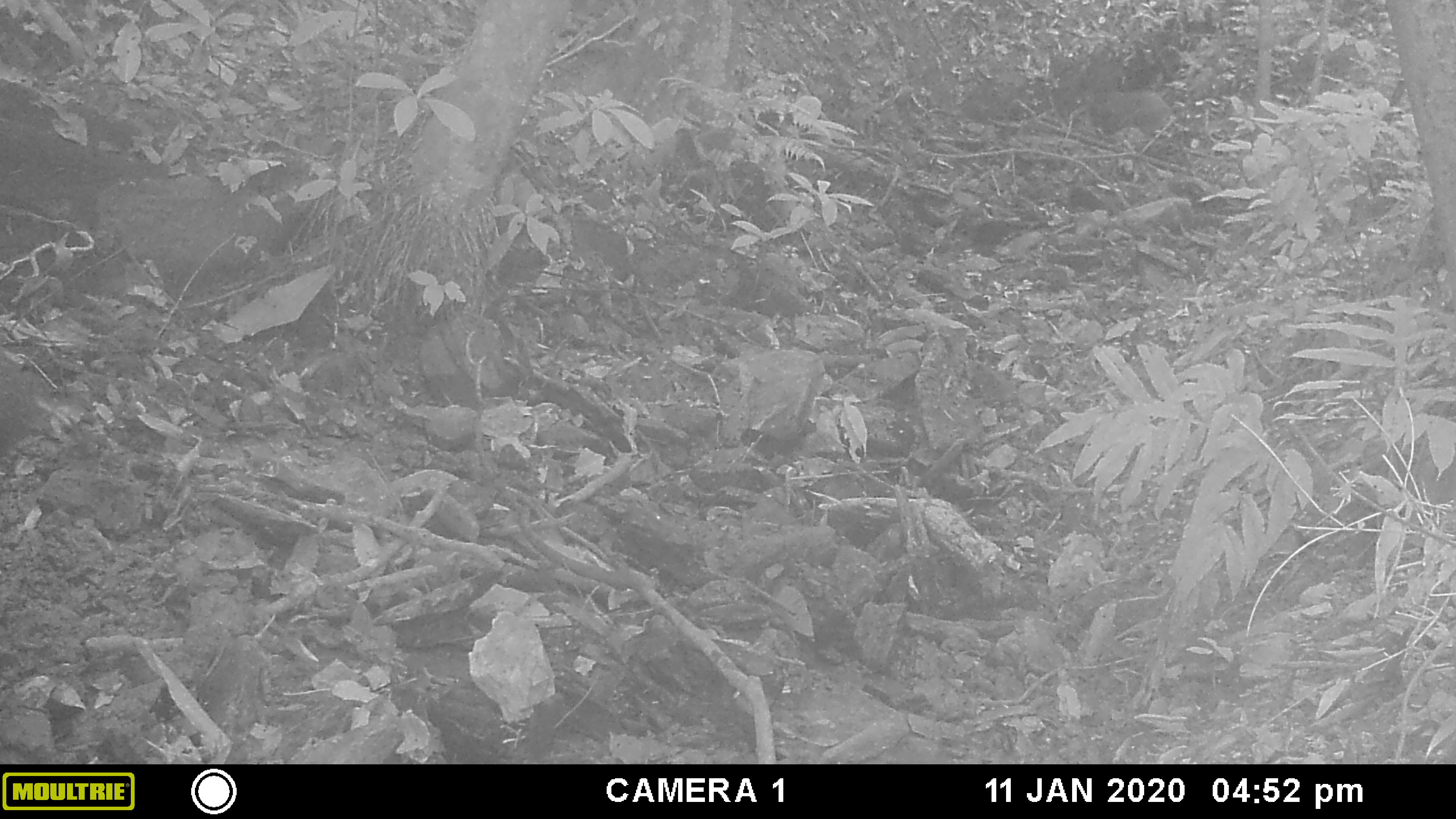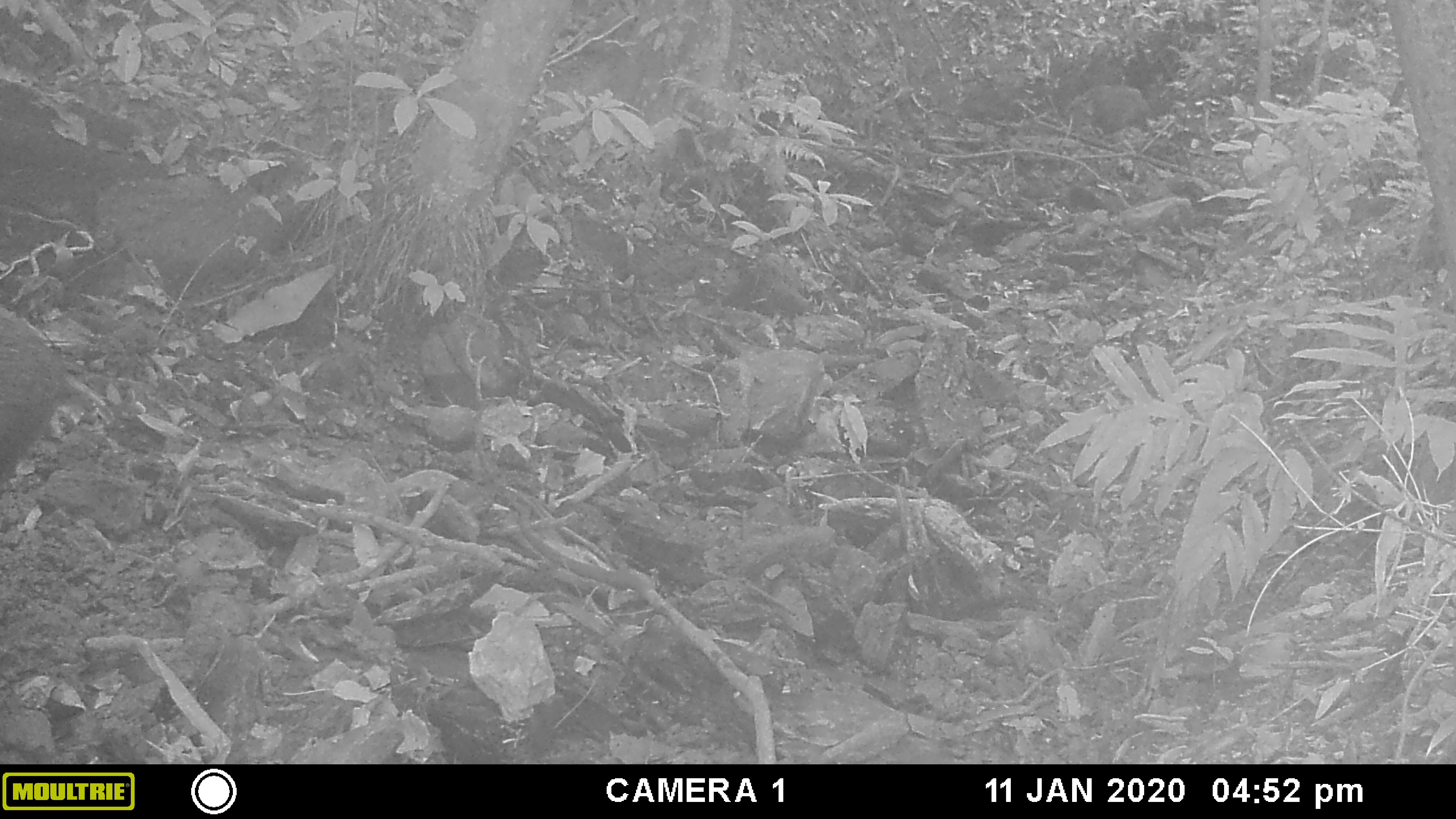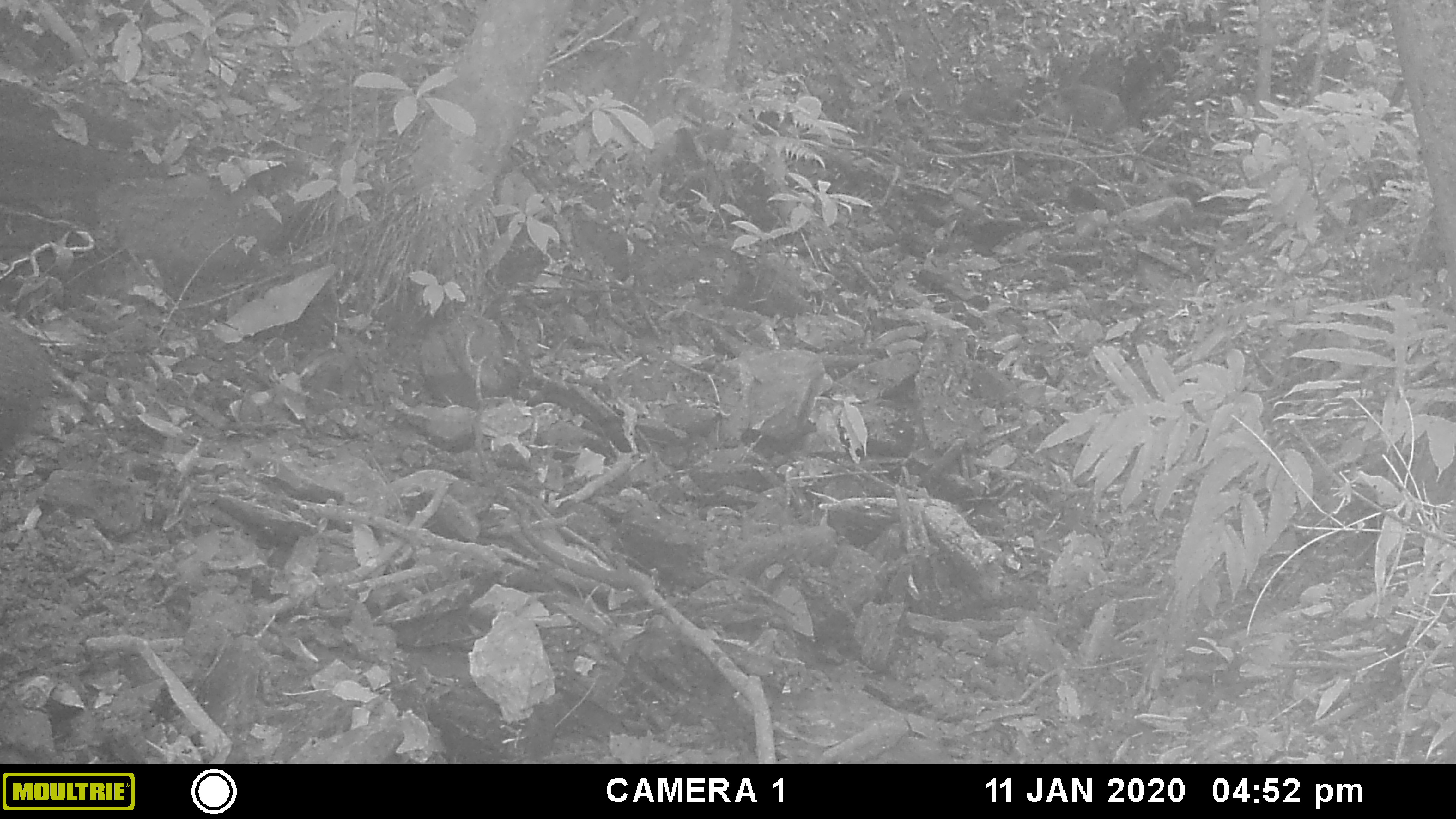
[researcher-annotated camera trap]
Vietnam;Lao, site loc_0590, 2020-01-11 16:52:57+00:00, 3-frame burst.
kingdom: Animalia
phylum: Chordata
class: Mammalia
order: Artiodactyla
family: Suidae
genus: Sus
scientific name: Sus scrofa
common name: eurasian wild pig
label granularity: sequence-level